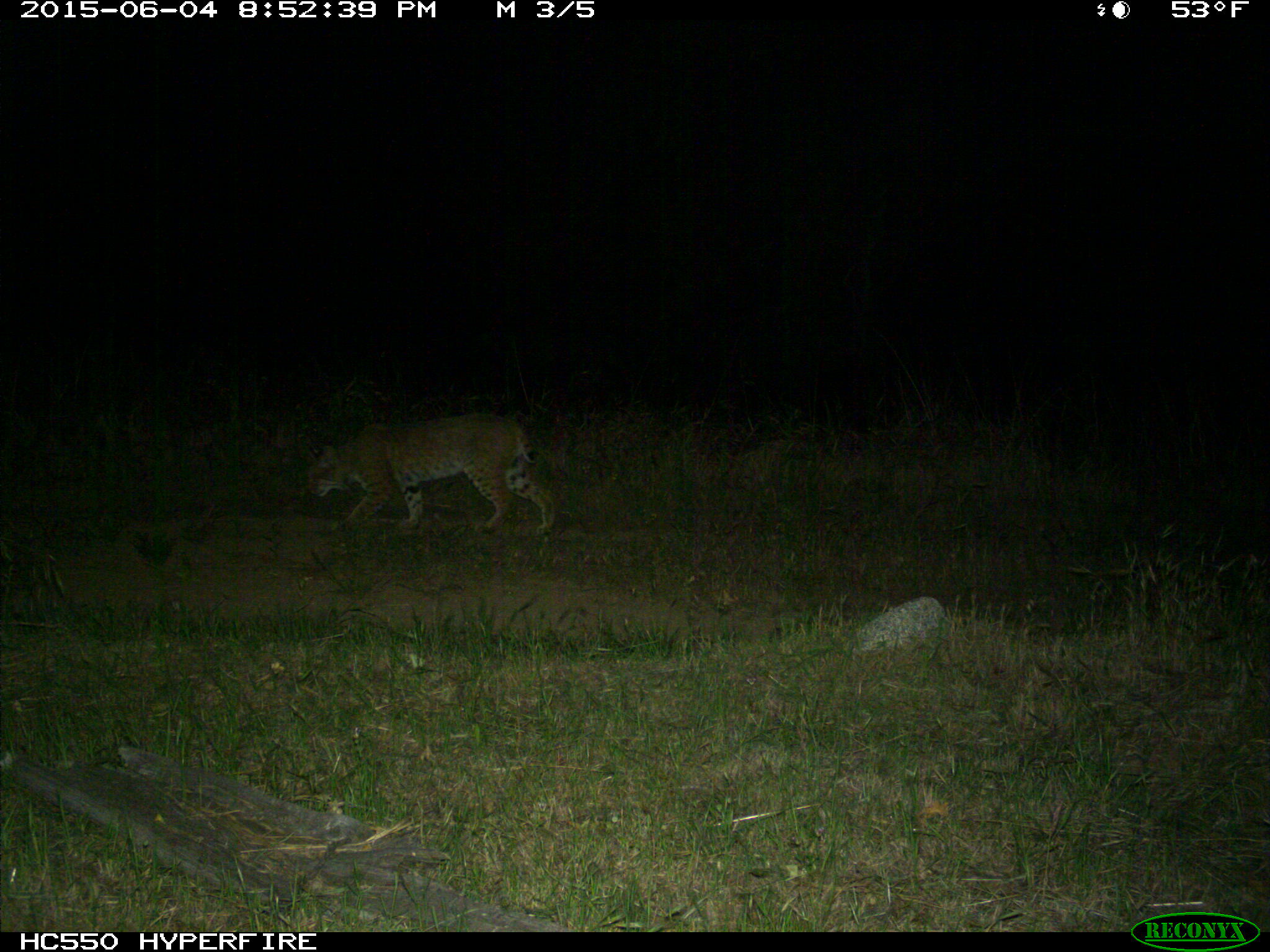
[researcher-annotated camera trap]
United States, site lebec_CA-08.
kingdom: Animalia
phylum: Chordata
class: Mammalia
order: Carnivora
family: Felidae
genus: Lynx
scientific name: Lynx rufus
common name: bobcat